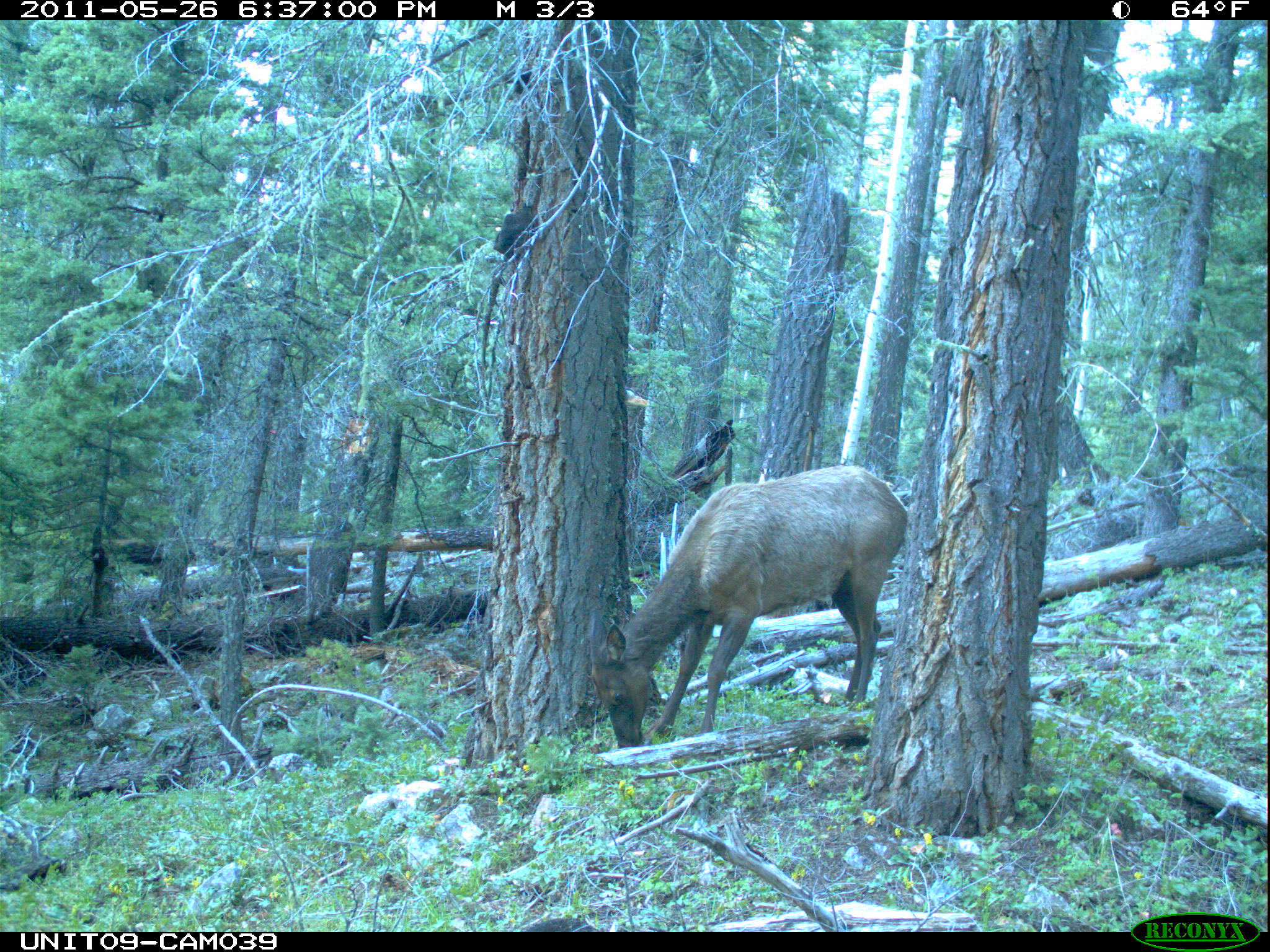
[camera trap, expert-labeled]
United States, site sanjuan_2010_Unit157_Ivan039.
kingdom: Animalia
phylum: Chordata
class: Mammalia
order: Artiodactyla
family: Cervidae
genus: Cervus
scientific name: Cervus elaphus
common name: red deer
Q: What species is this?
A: Cervus elaphus (red deer).